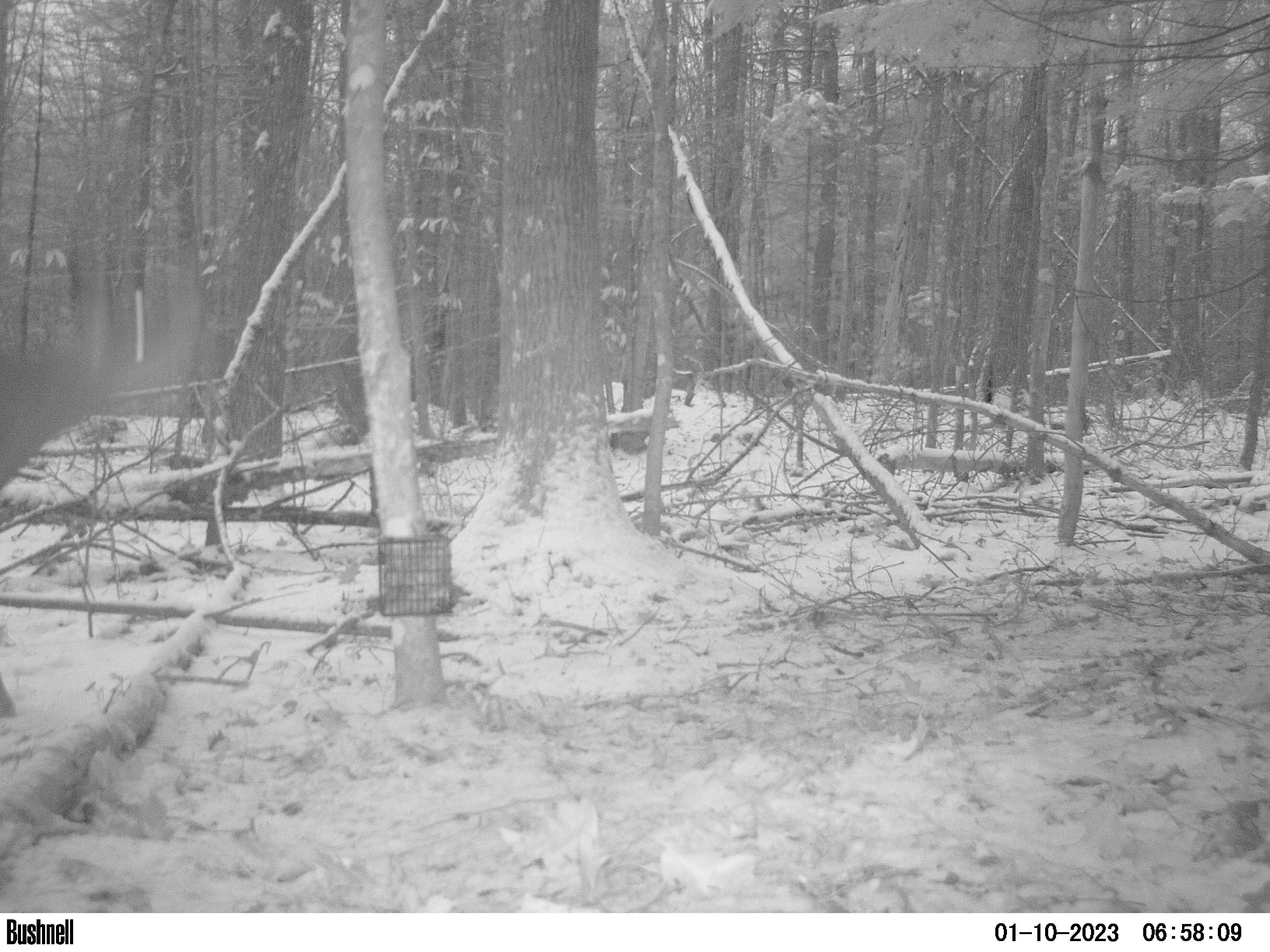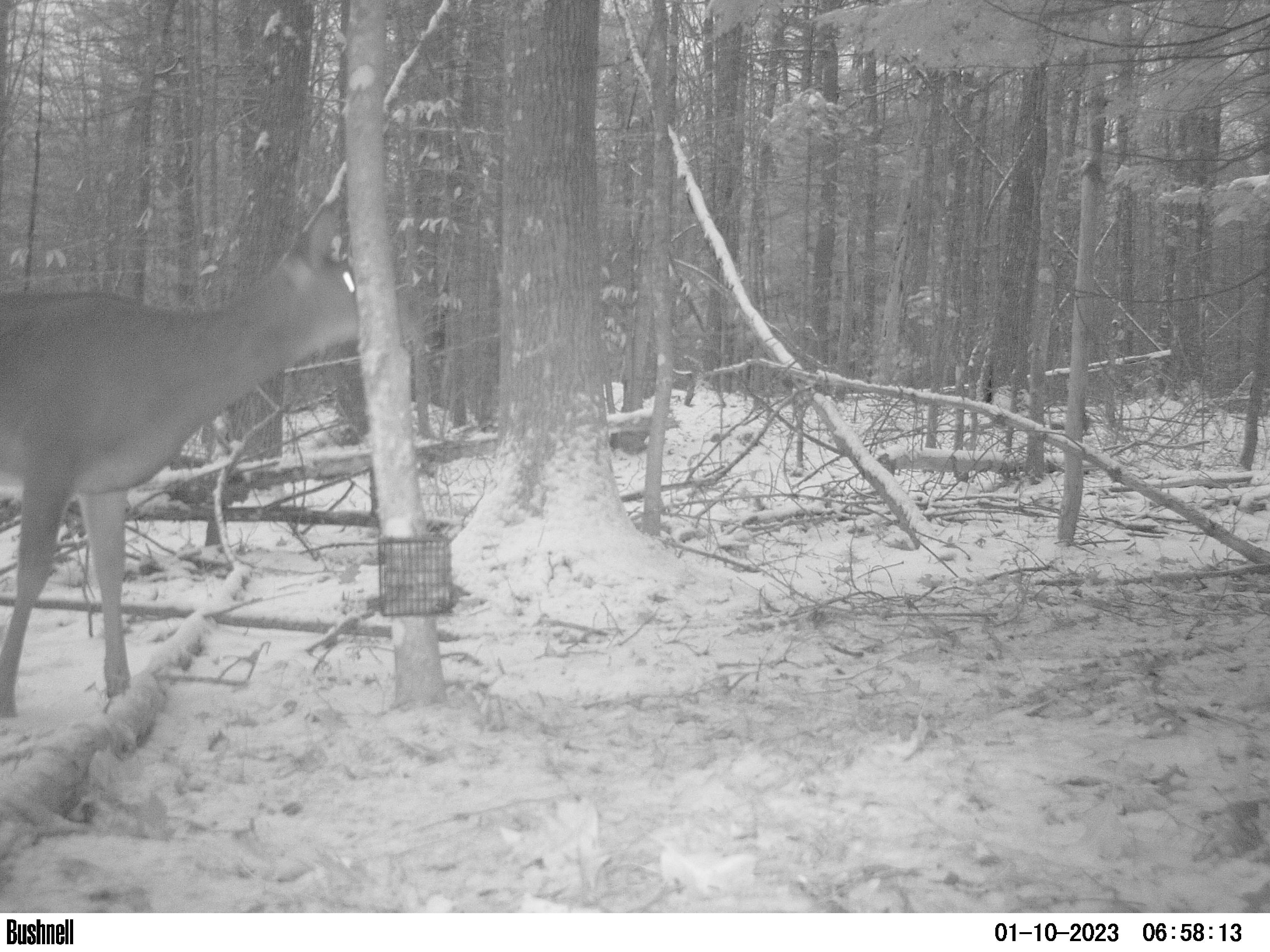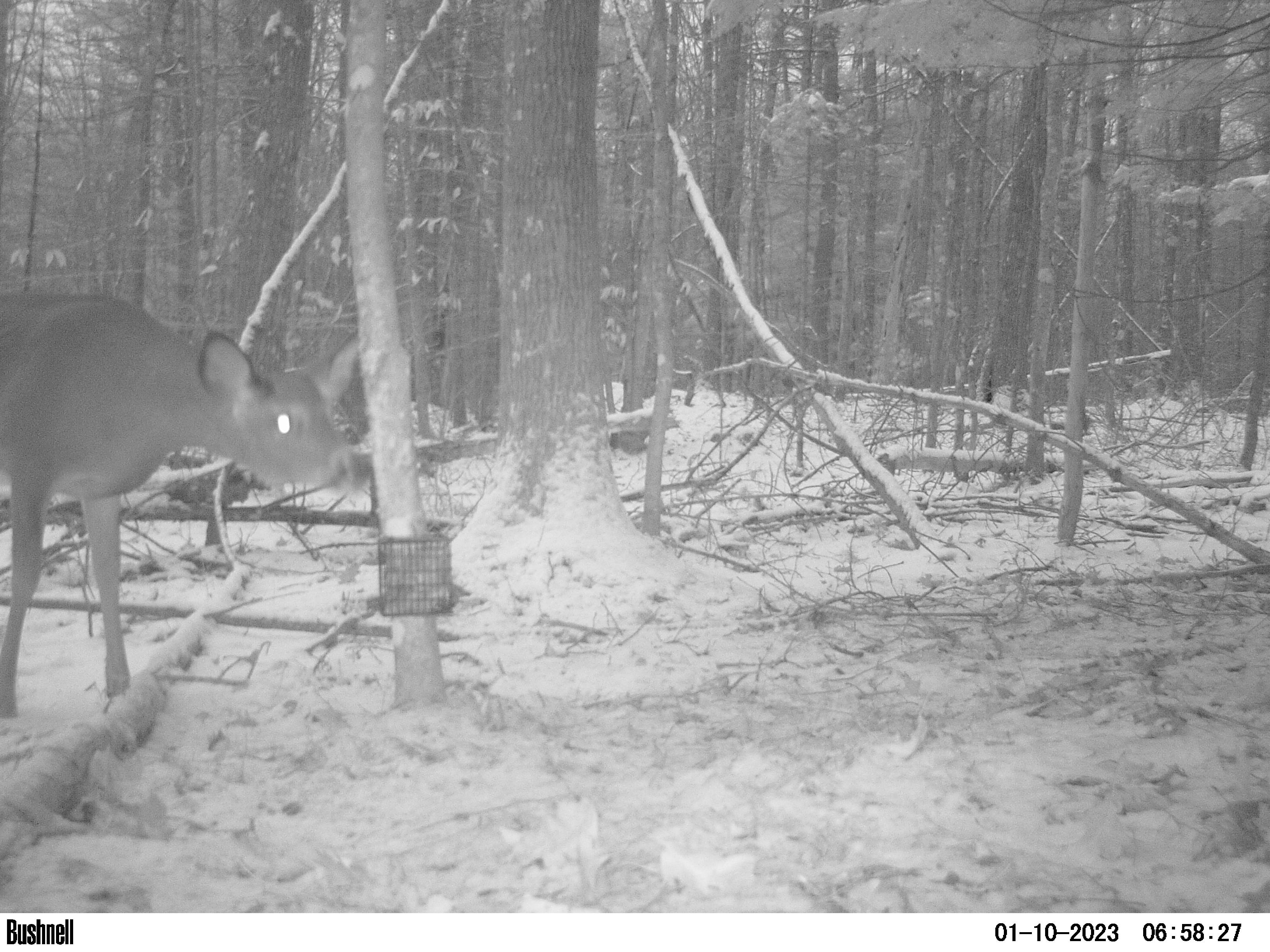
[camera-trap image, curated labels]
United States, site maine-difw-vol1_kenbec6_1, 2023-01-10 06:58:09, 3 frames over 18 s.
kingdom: Animalia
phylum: Chordata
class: Mammalia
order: Artiodactyla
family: Cervidae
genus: Odocoileus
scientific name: Odocoileus virginianus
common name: white-tailed deer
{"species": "white-tailed deer (Odocoileus virginianus)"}